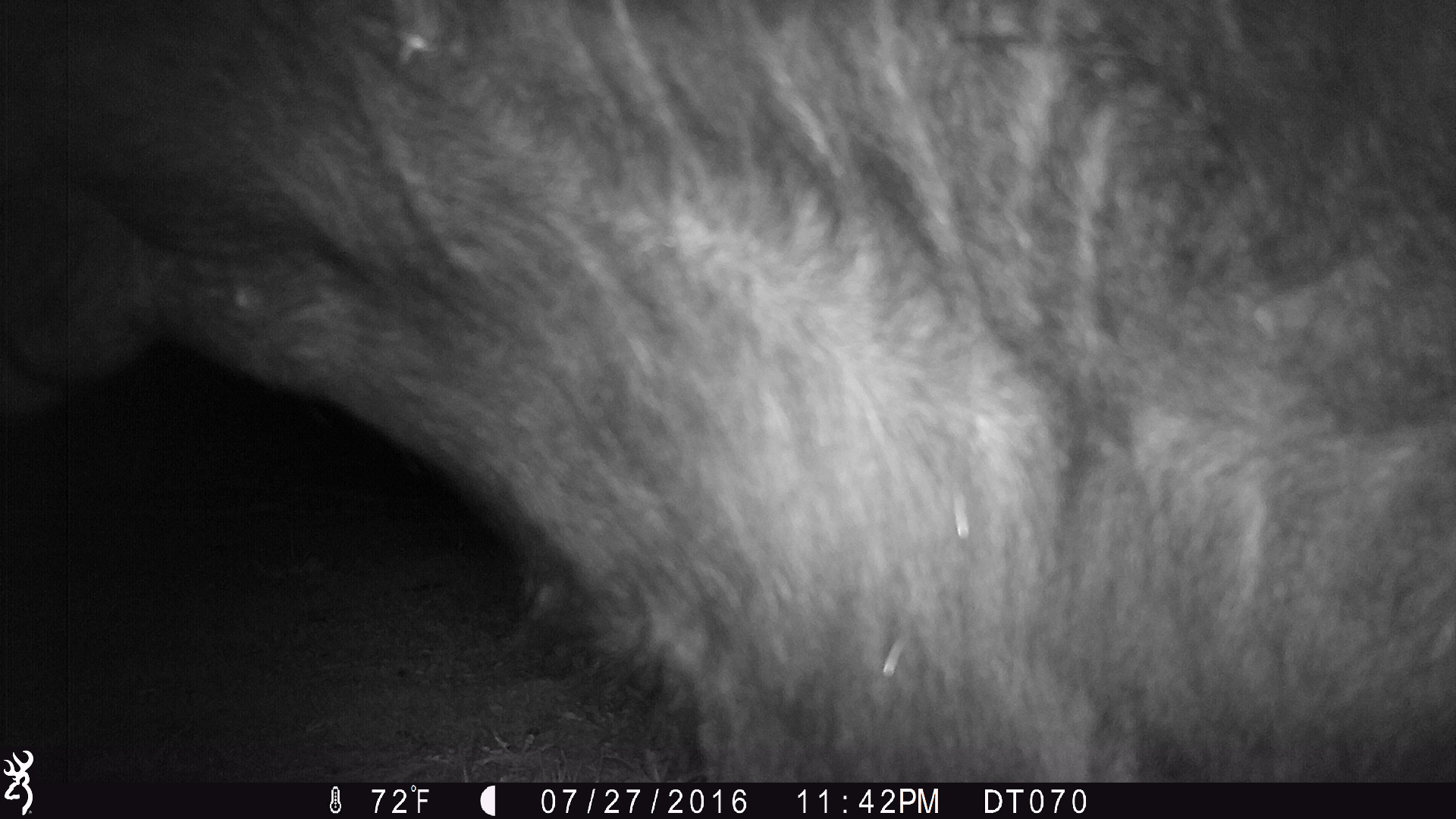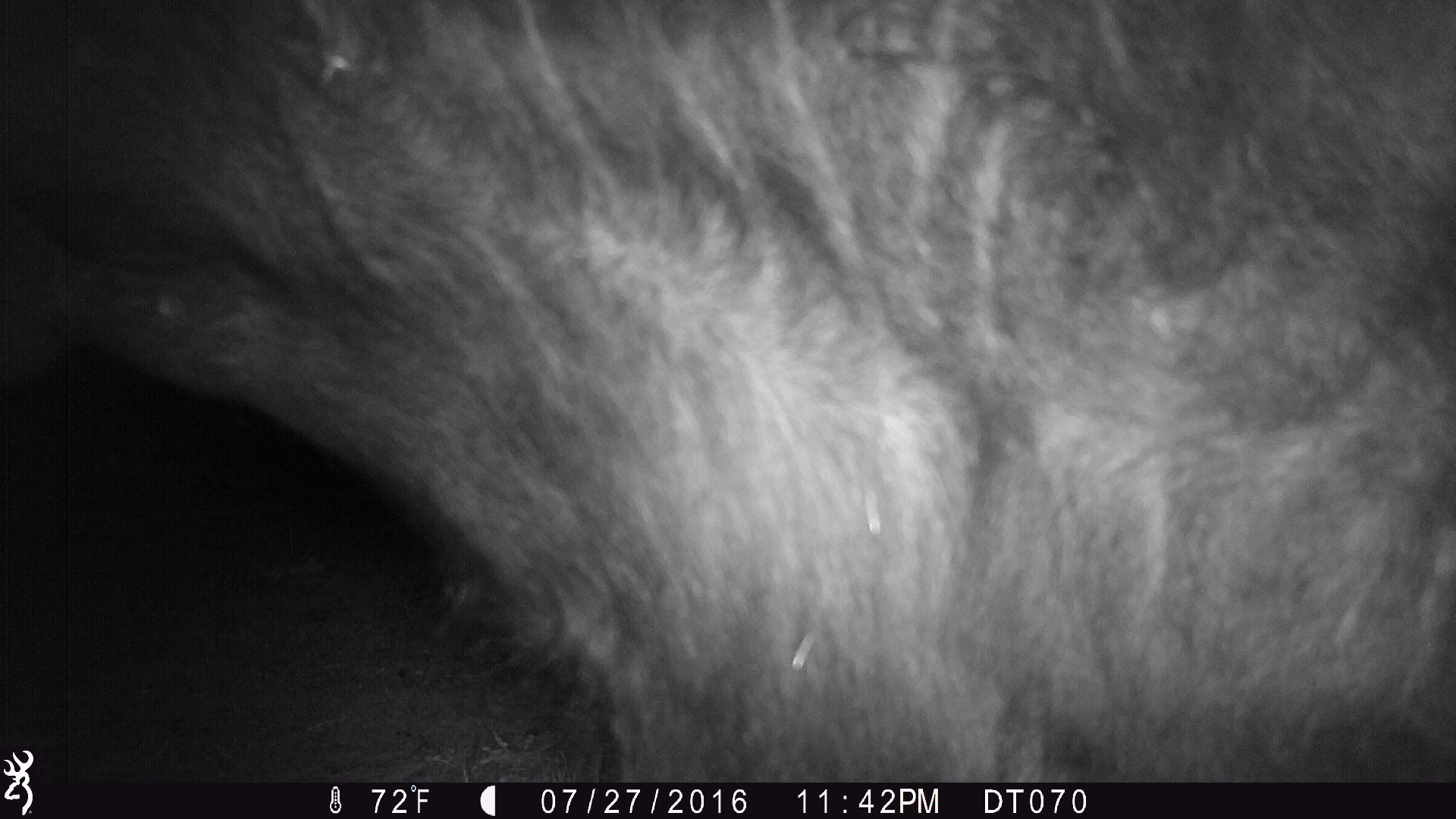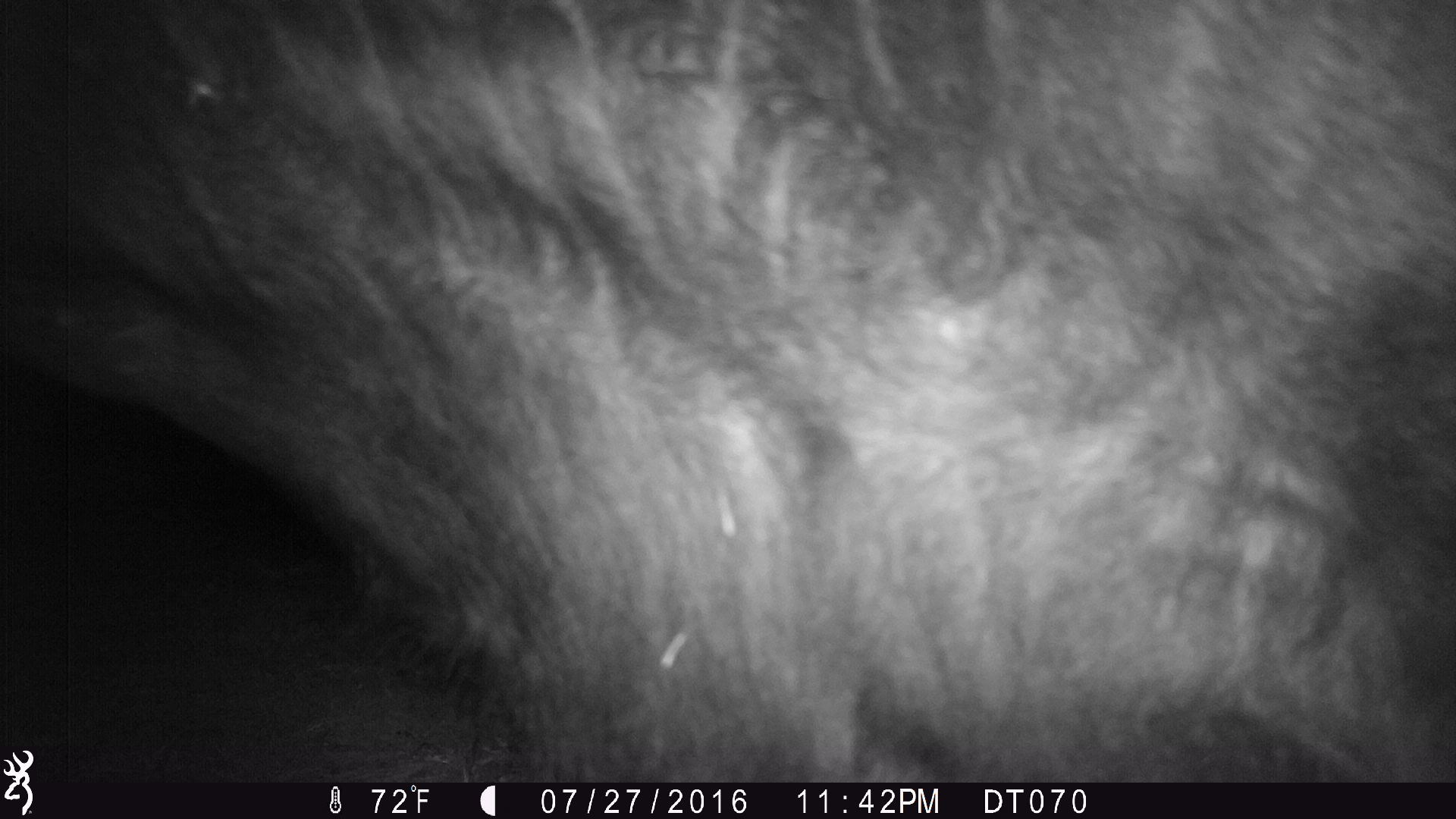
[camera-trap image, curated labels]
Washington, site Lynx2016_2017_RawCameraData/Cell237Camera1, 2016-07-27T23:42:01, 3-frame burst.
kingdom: Animalia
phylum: Chordata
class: Mammalia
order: Artiodactyla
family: Bovidae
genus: Bos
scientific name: Bos taurus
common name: domestic cattle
Domestic cattle (Bos taurus). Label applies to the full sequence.